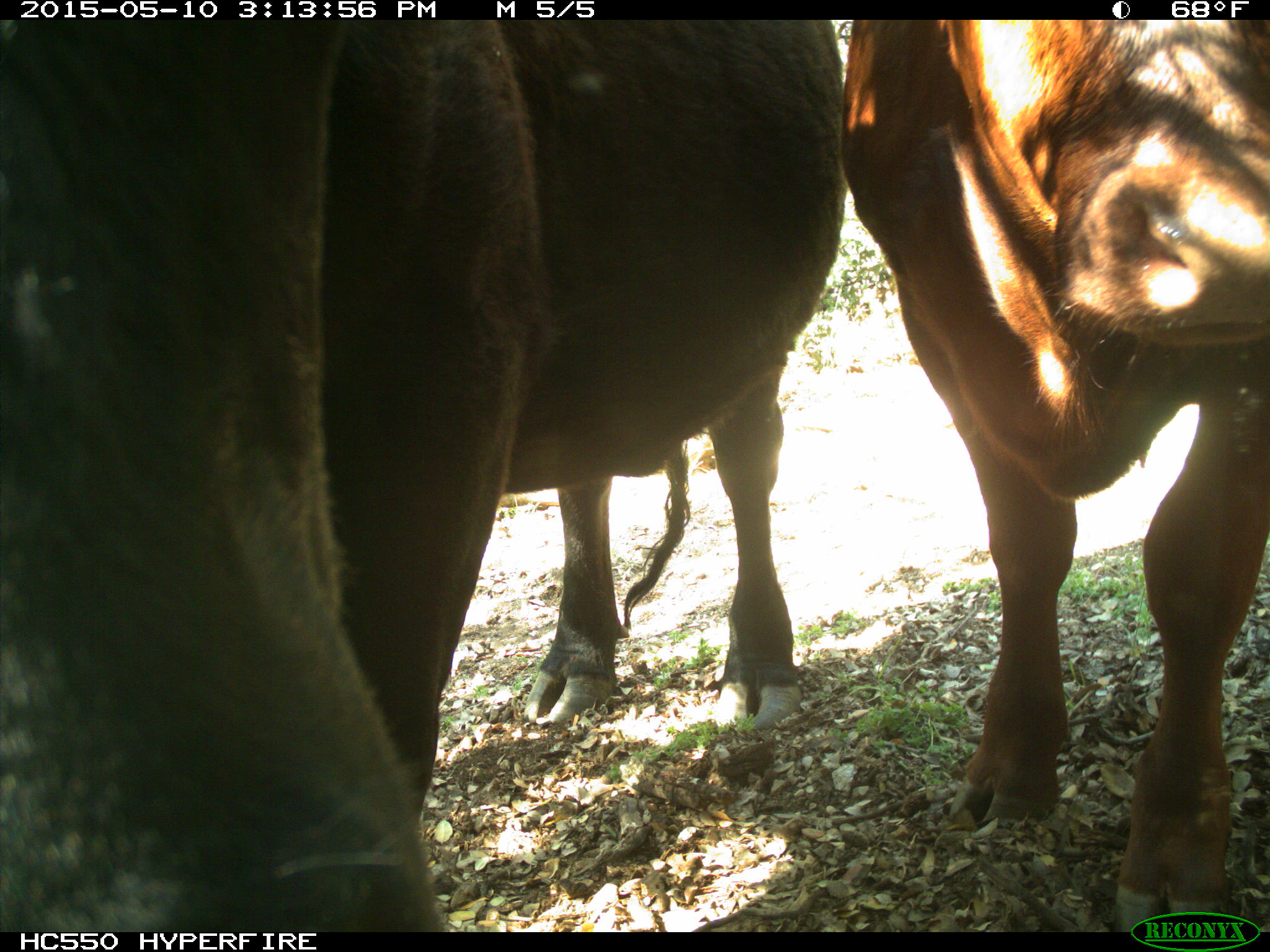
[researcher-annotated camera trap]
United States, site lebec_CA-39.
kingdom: Animalia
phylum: Chordata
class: Mammalia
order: Artiodactyla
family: Bovidae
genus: Bos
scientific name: Bos taurus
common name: domestic cow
Bos taurus (domestic cow).